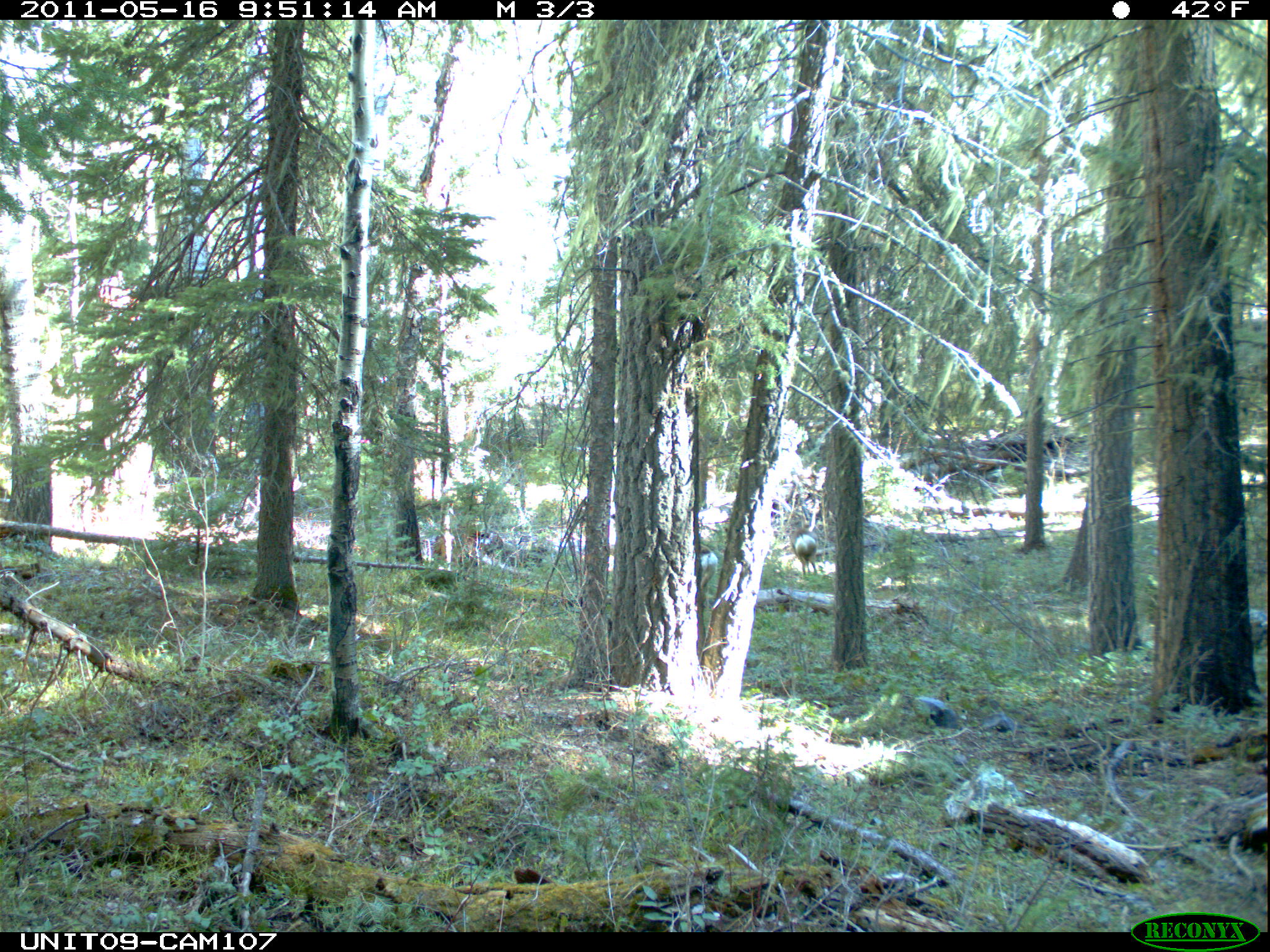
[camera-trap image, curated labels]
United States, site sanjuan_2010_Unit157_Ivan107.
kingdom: Animalia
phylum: Chordata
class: Mammalia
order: Artiodactyla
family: Cervidae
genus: Odocoileus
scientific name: Odocoileus hemionus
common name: mule deer